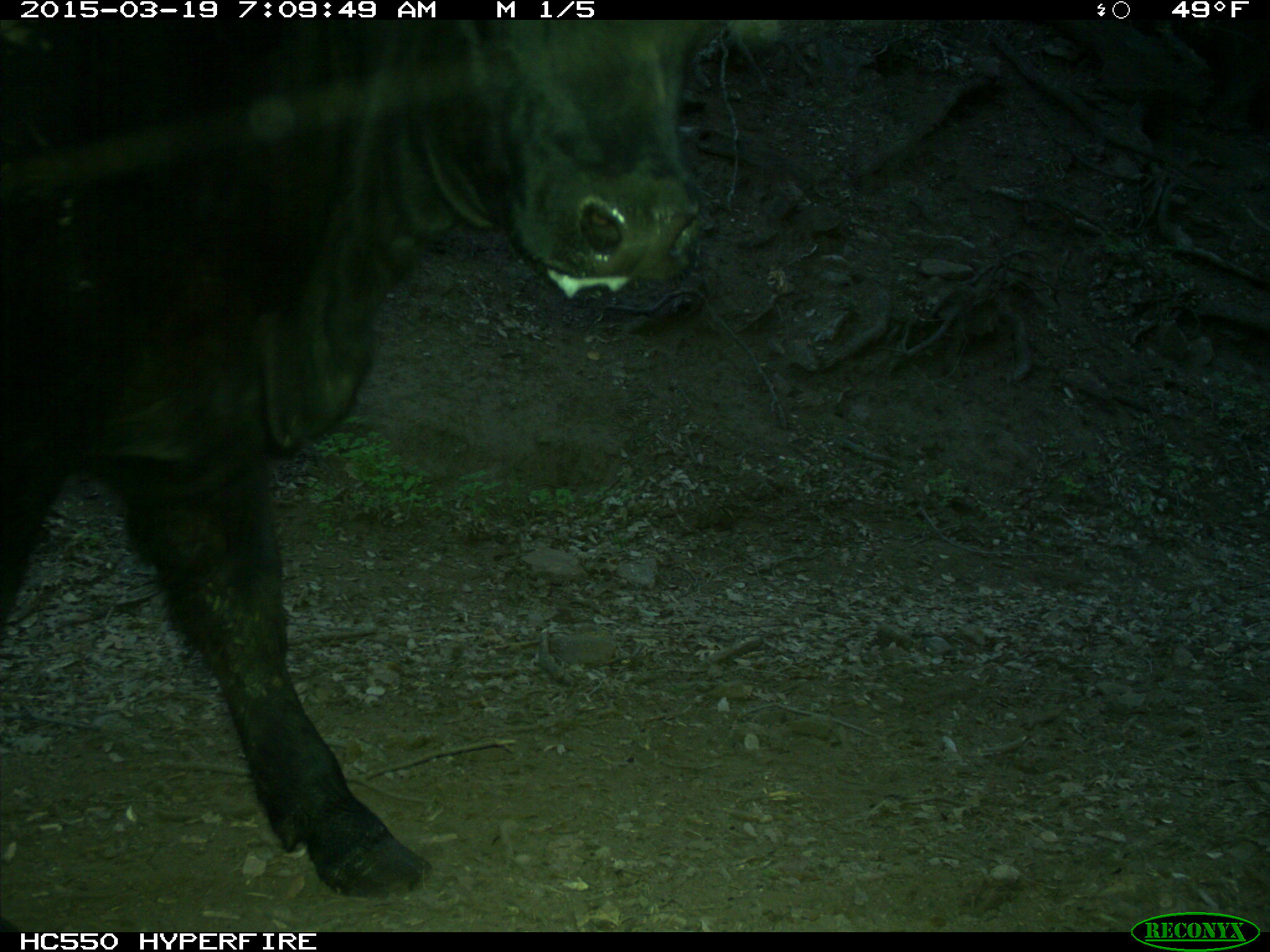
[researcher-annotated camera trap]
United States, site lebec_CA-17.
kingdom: Animalia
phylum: Chordata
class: Mammalia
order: Artiodactyla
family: Bovidae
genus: Bos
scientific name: Bos taurus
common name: domestic cow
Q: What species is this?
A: Bos taurus (domestic cow).